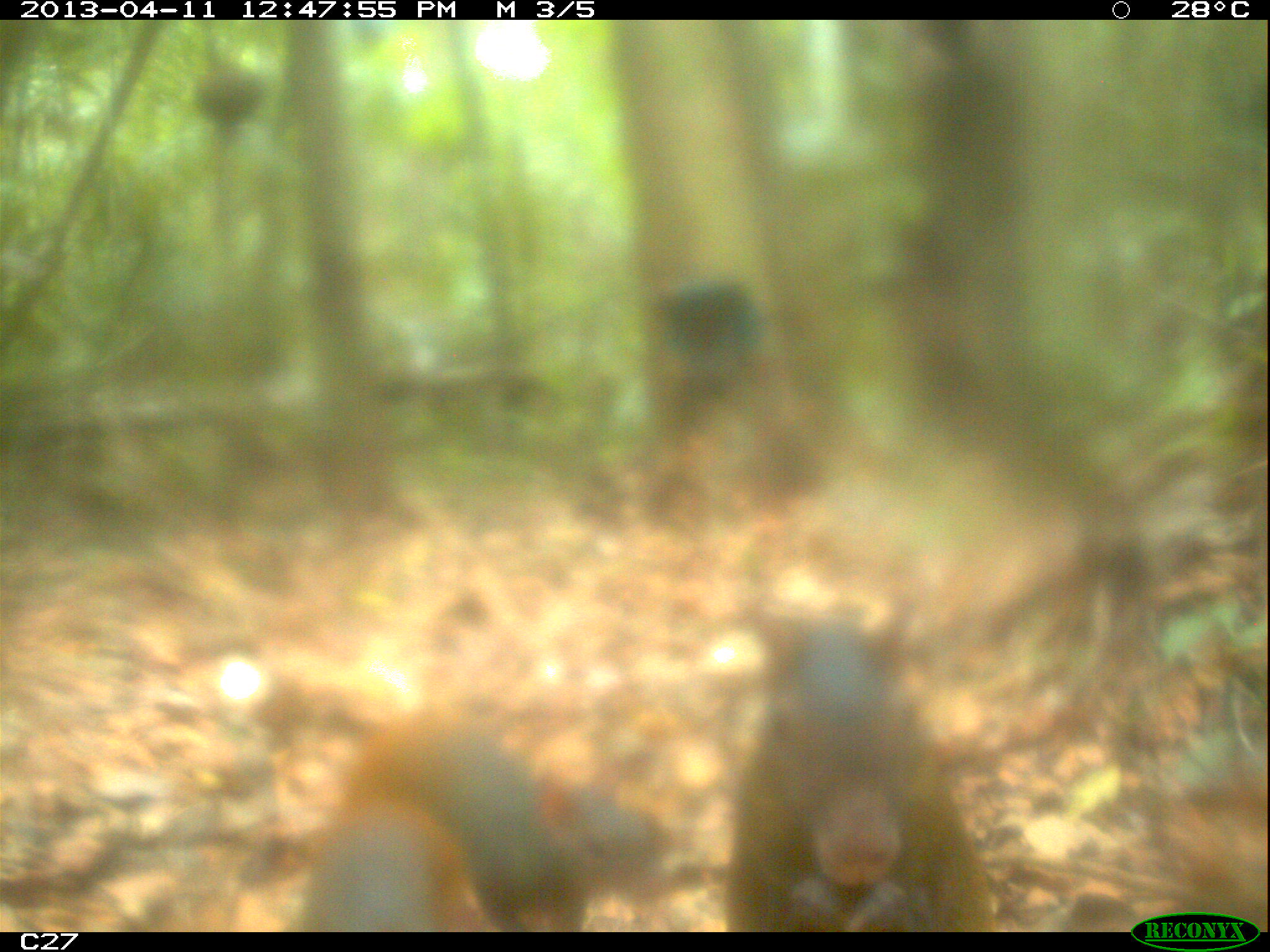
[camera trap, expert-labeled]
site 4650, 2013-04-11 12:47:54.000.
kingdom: Animalia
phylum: Chordata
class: Mammalia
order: Rodentia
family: Dasyproctidae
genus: Dasyprocta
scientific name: Dasyprocta leporina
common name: red-rumped agouti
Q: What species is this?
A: Dasyprocta leporina (red-rumped agouti).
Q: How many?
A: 3.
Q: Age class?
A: Adult.